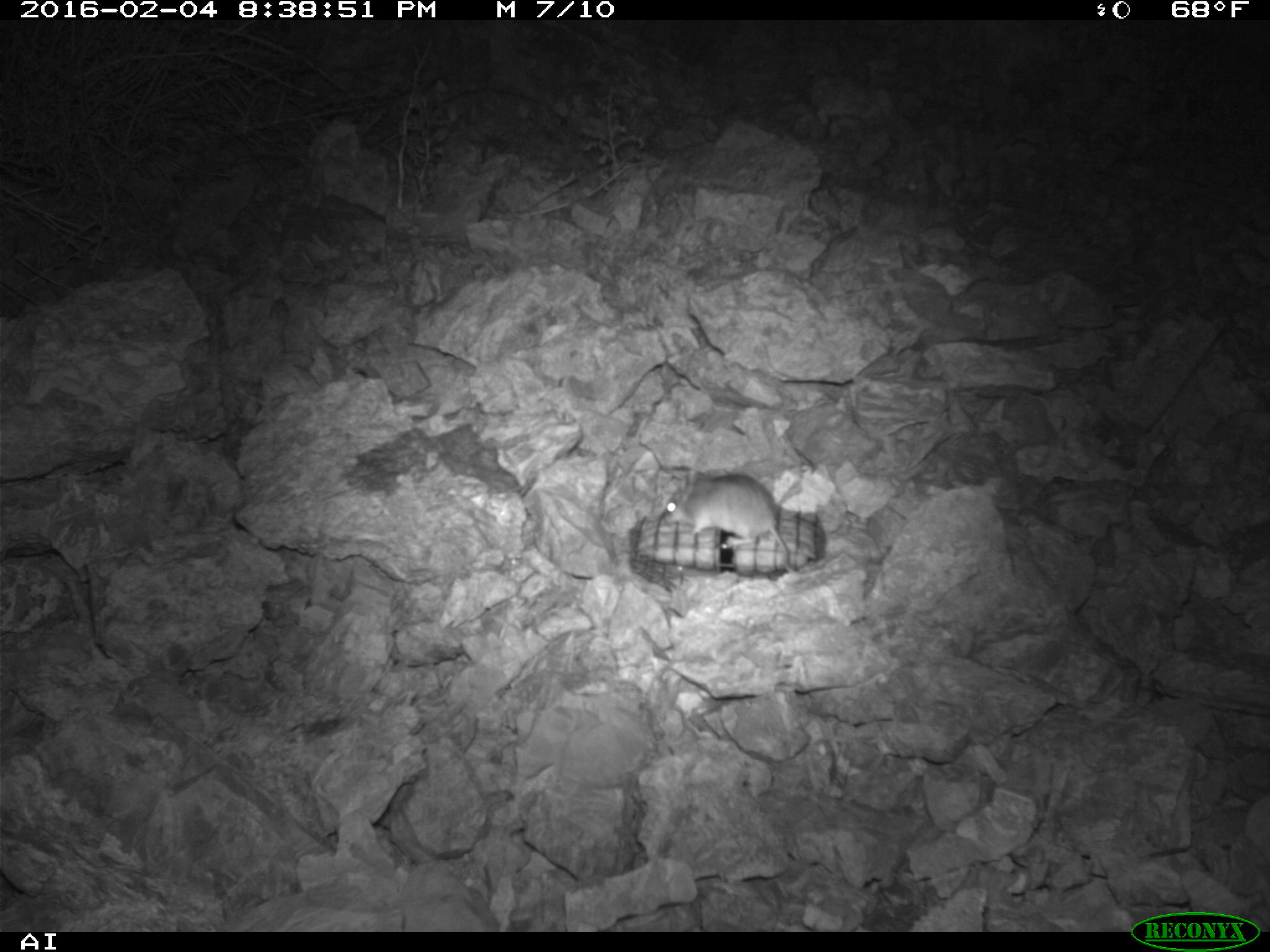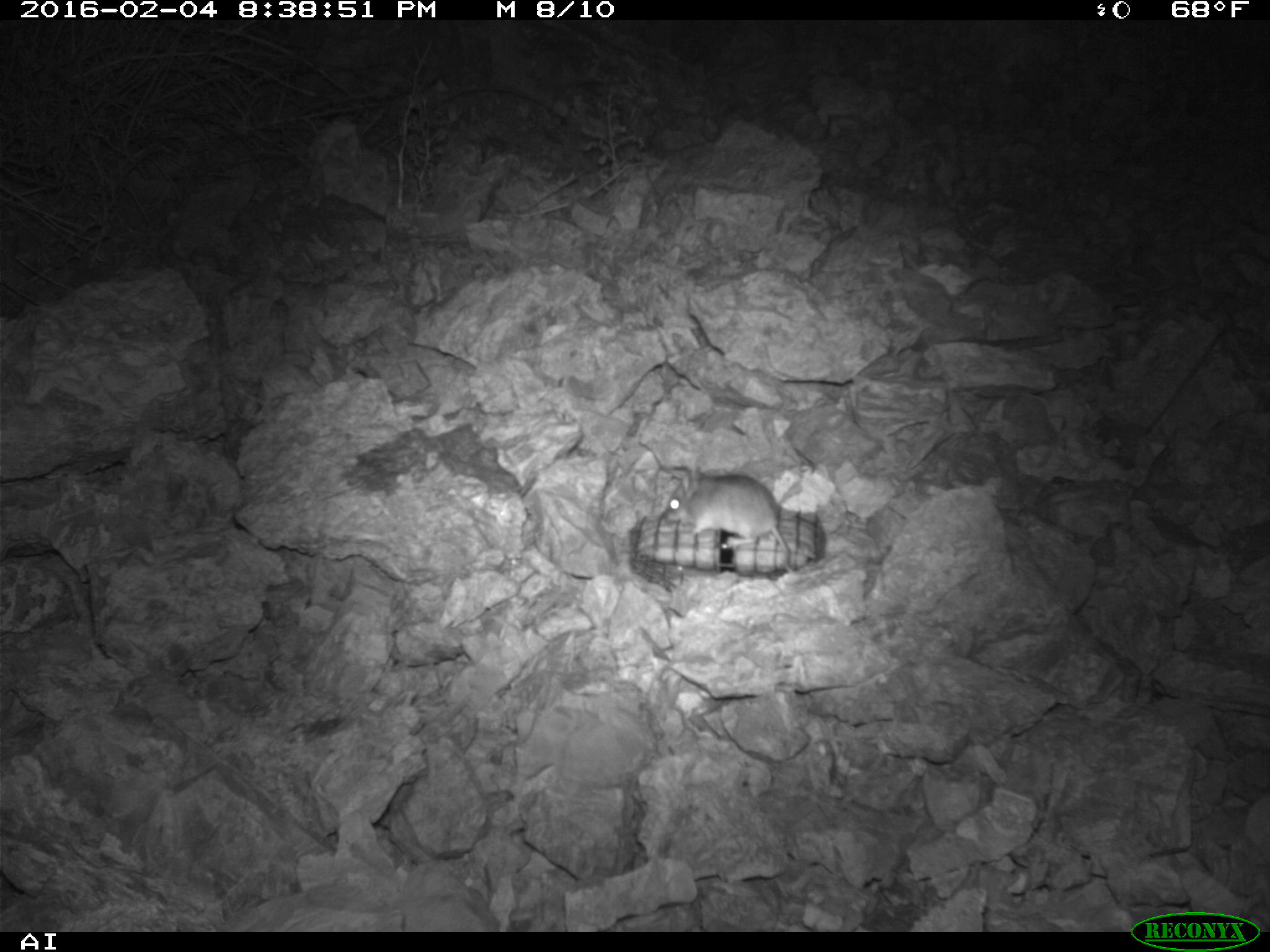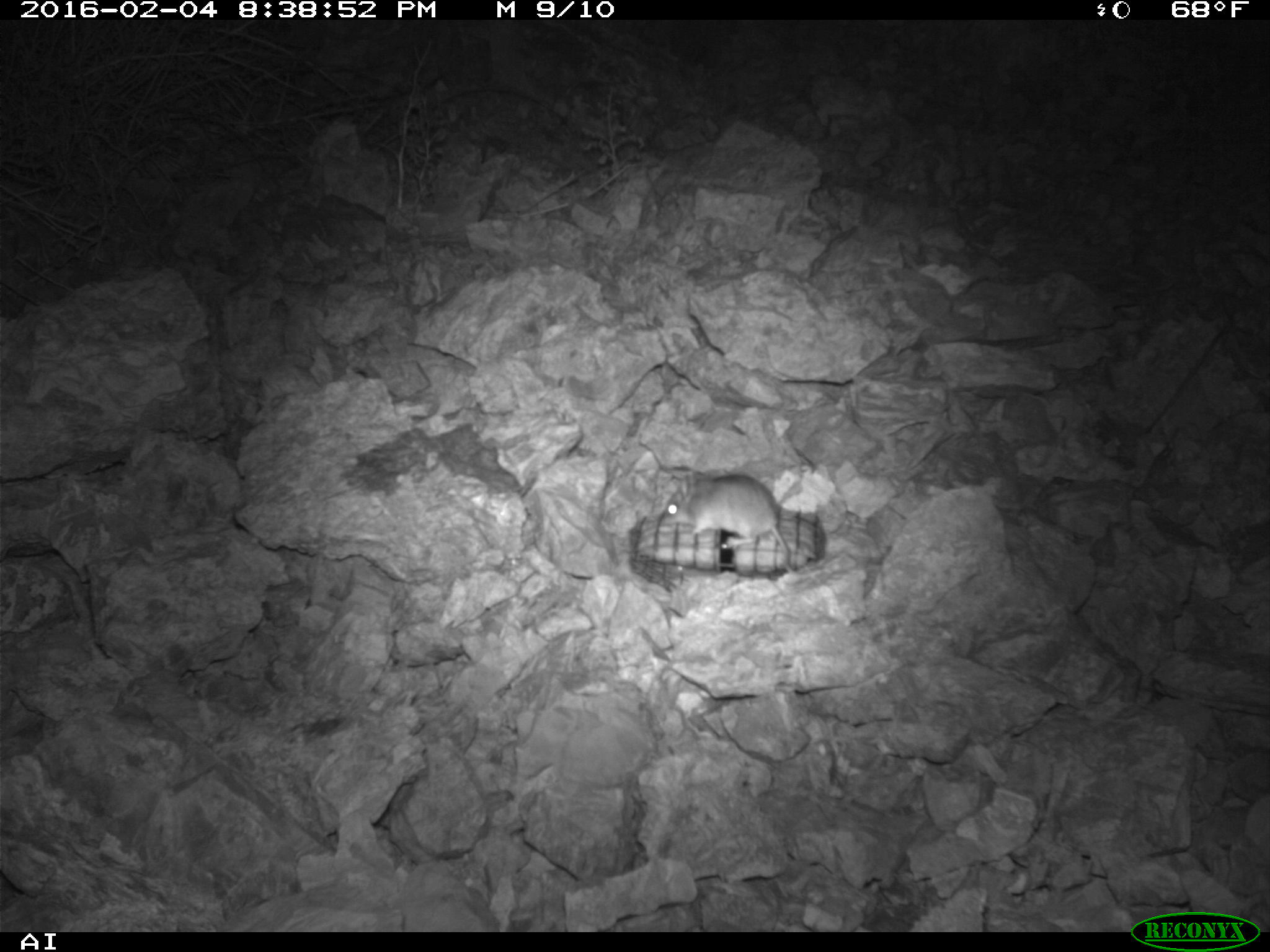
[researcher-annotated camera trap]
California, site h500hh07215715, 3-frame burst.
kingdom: Animalia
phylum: Chordata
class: Mammalia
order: Rodentia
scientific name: Rodentia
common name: rodent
Rodent (Rodentia).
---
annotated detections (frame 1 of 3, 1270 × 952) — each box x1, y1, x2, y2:
rodent: 662, 470, 799, 575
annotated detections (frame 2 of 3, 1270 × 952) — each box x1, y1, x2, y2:
rodent: 667, 465, 828, 574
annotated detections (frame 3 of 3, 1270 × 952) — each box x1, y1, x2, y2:
rodent: 661, 465, 802, 576